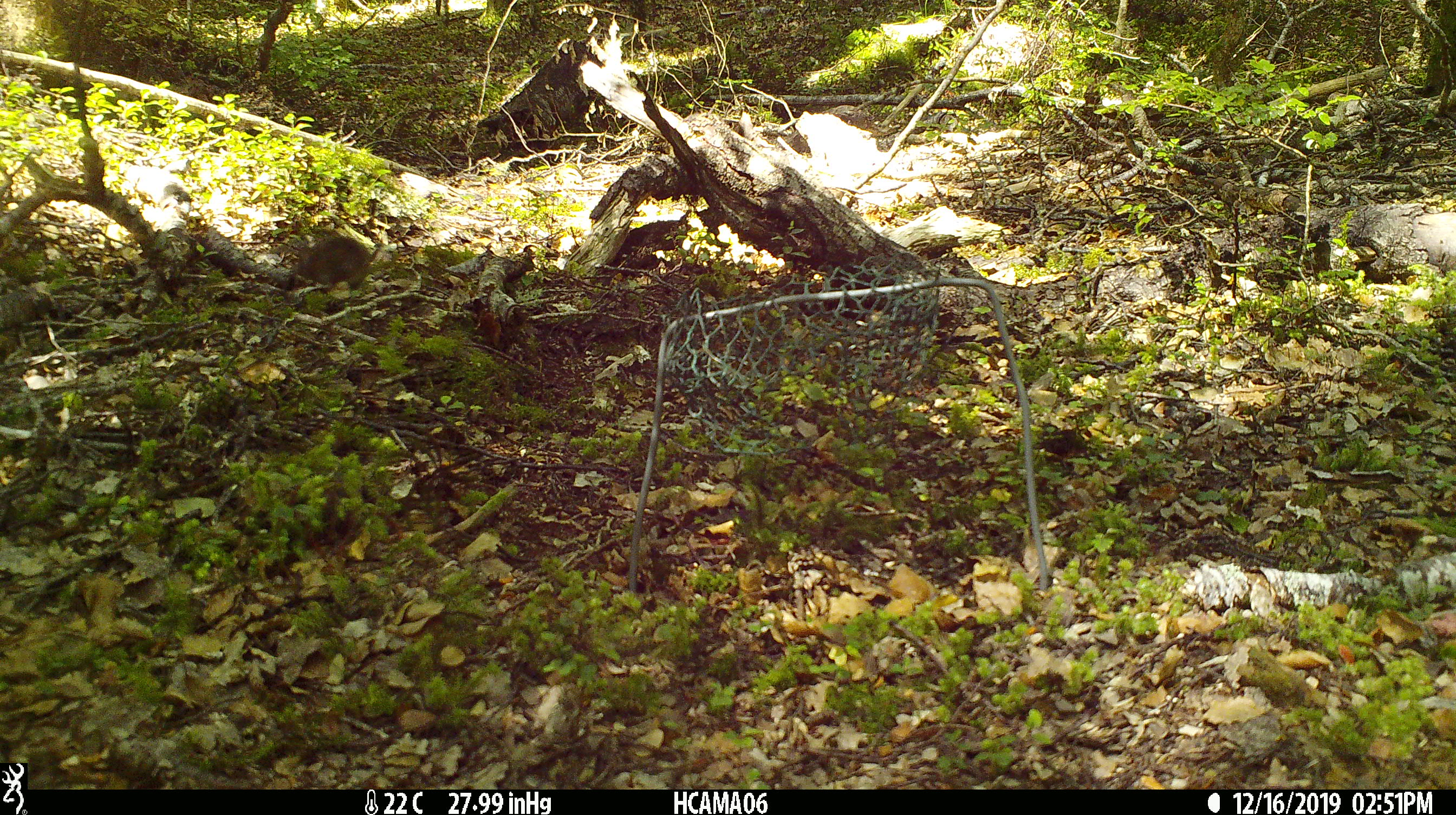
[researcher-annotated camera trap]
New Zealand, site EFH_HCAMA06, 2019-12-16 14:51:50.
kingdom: Animalia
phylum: Chordata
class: Mammalia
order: Rodentia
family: Muridae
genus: Mus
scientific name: Mus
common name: mouse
Mouse (Mus).